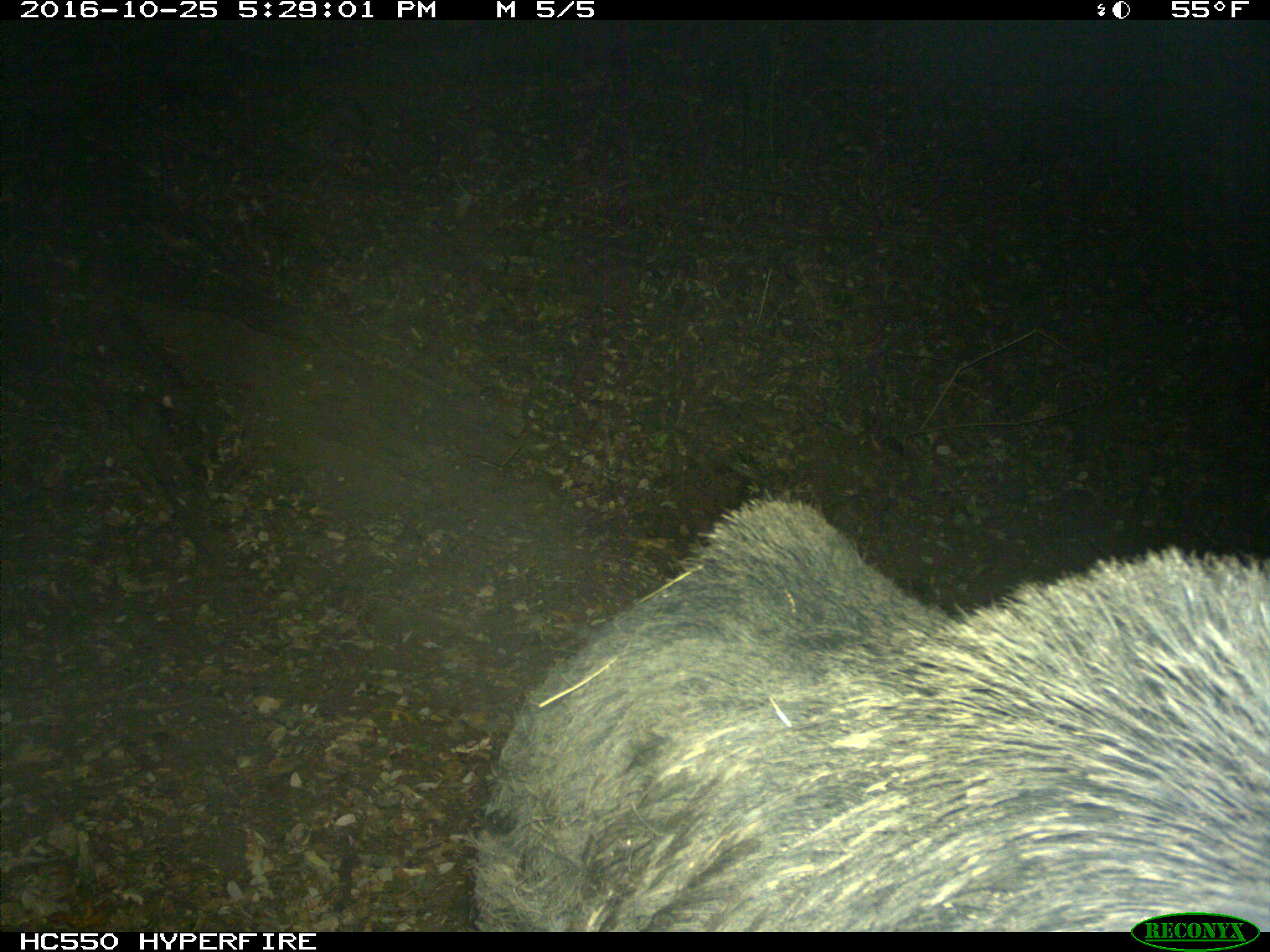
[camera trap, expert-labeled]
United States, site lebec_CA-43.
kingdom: Animalia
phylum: Chordata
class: Mammalia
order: Artiodactyla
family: Suidae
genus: Sus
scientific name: Sus scrofa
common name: wild boar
Sus scrofa (wild boar).